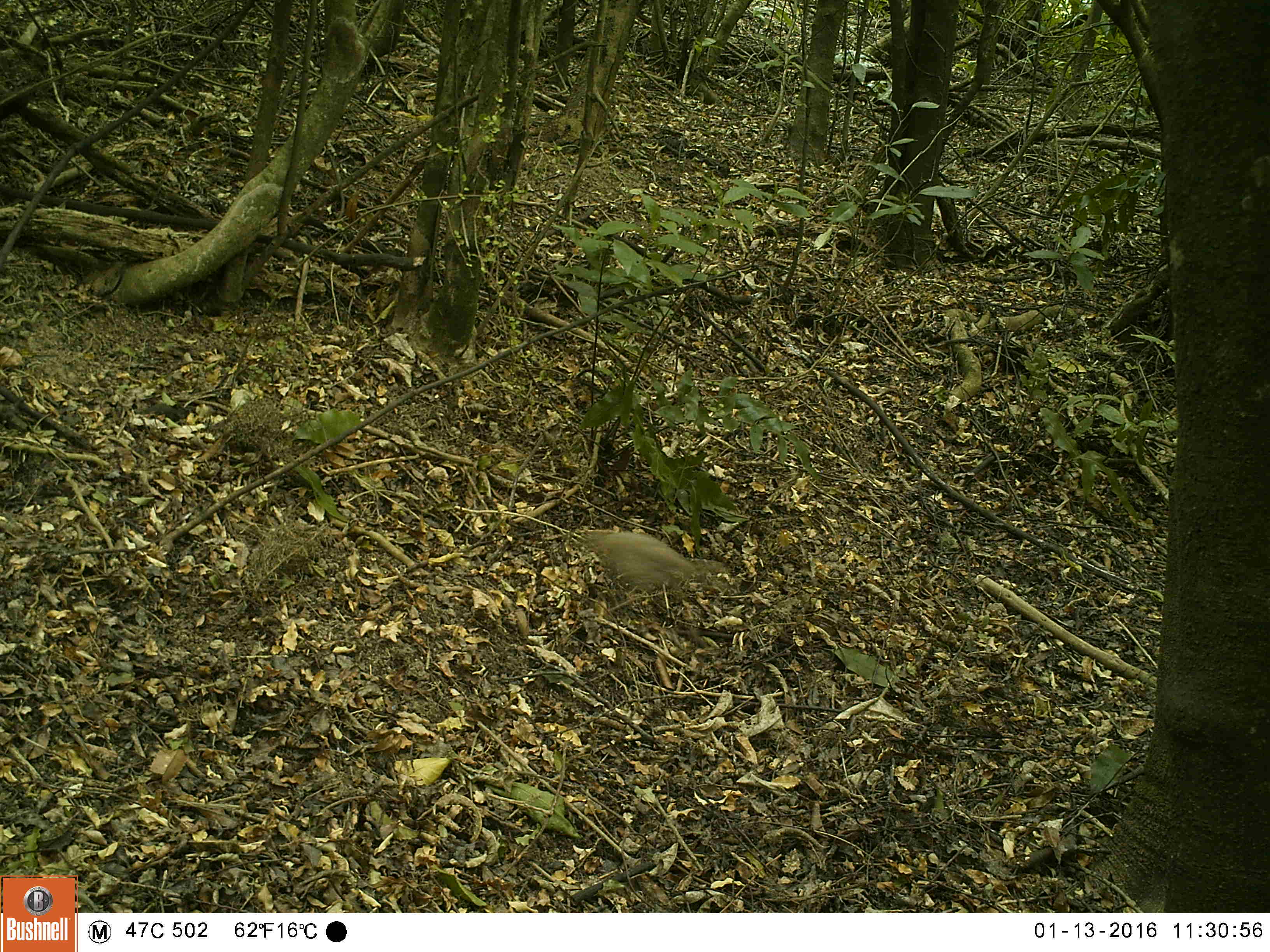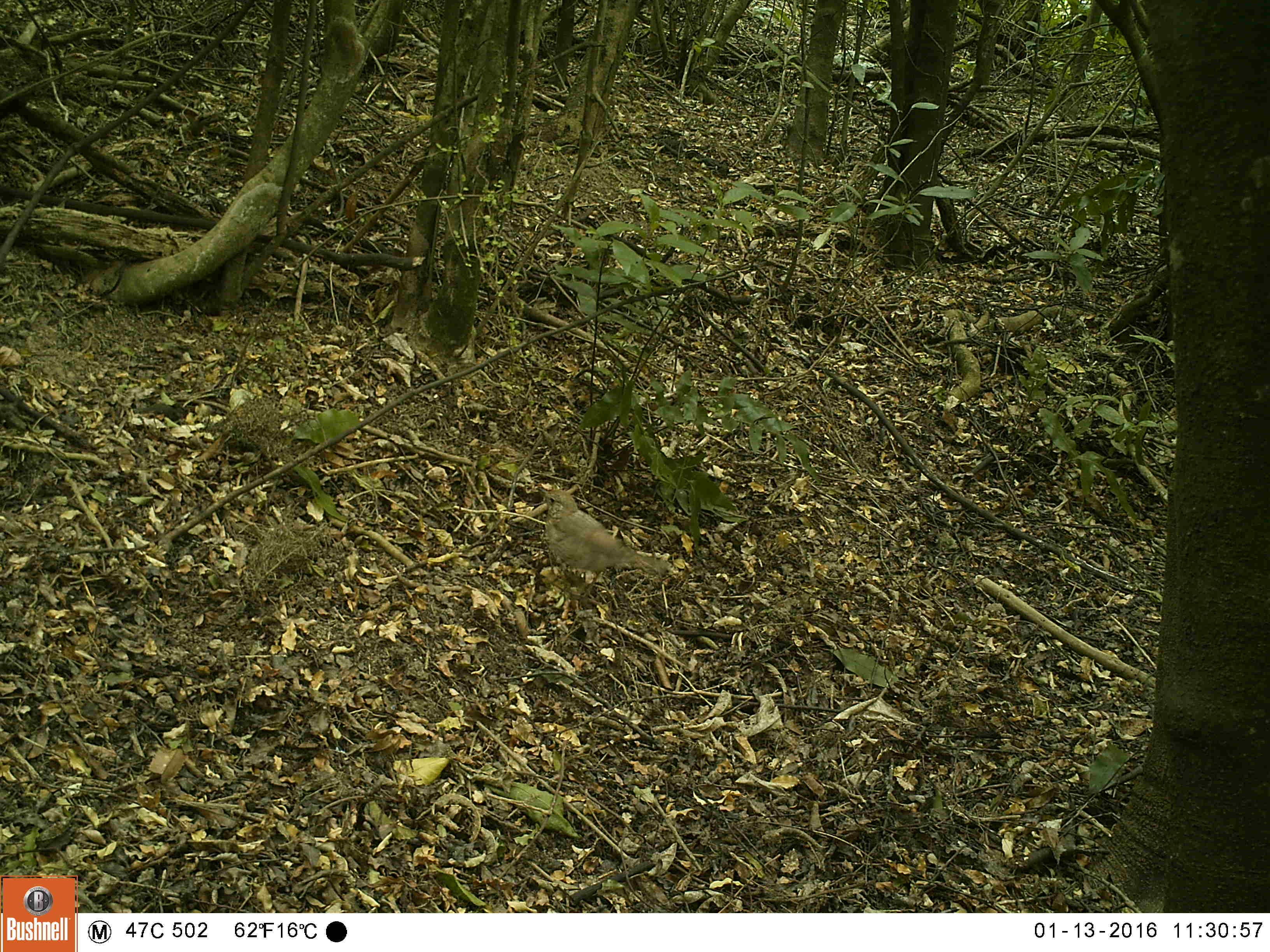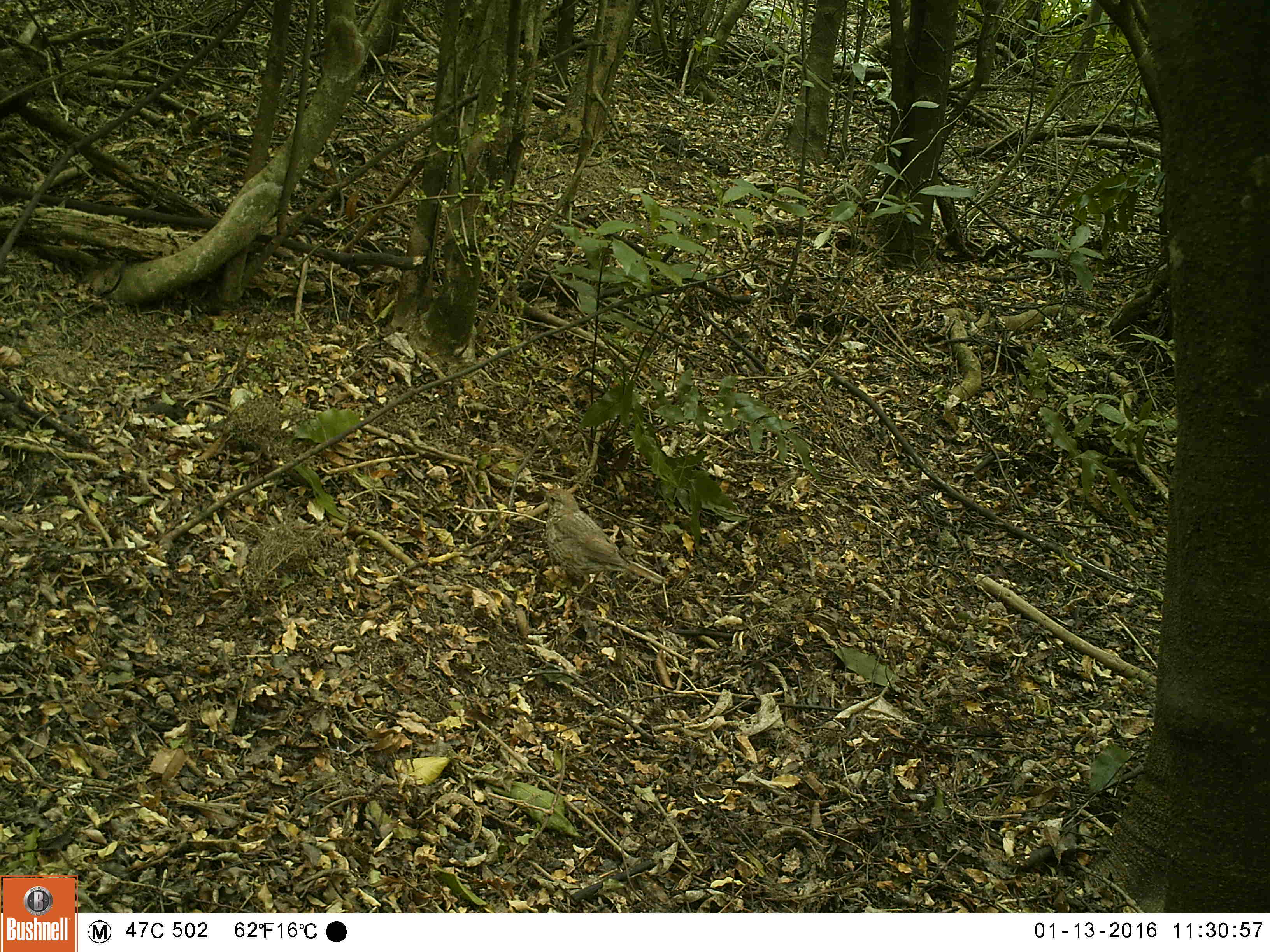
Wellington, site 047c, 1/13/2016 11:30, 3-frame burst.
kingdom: Animalia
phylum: Chordata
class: Aves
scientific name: Aves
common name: bird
Bird (Aves).